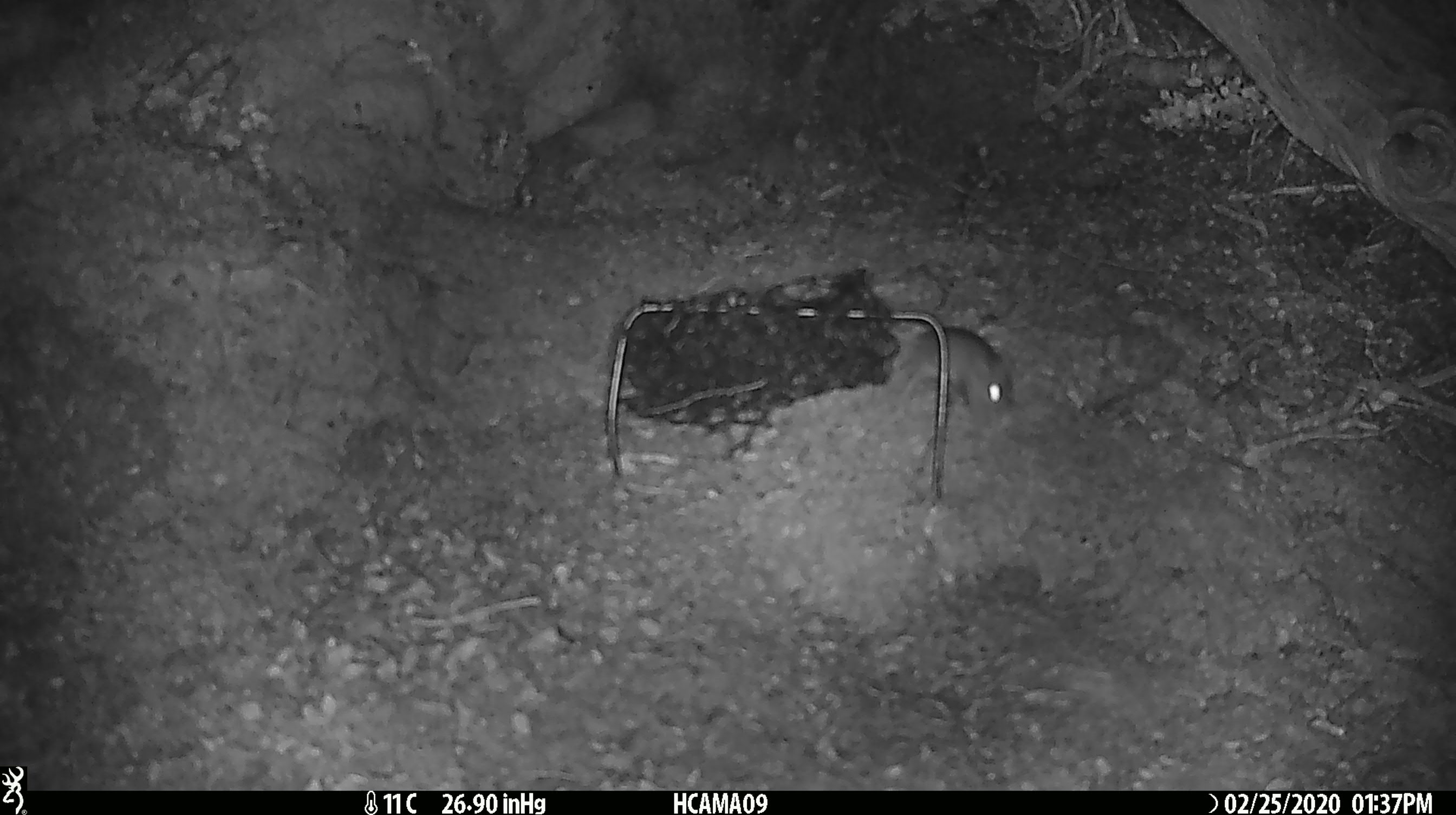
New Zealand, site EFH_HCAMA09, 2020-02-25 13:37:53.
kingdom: Animalia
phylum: Chordata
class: Mammalia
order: Rodentia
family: Muridae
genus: Mus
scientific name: Mus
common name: mouse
Mouse (Mus).